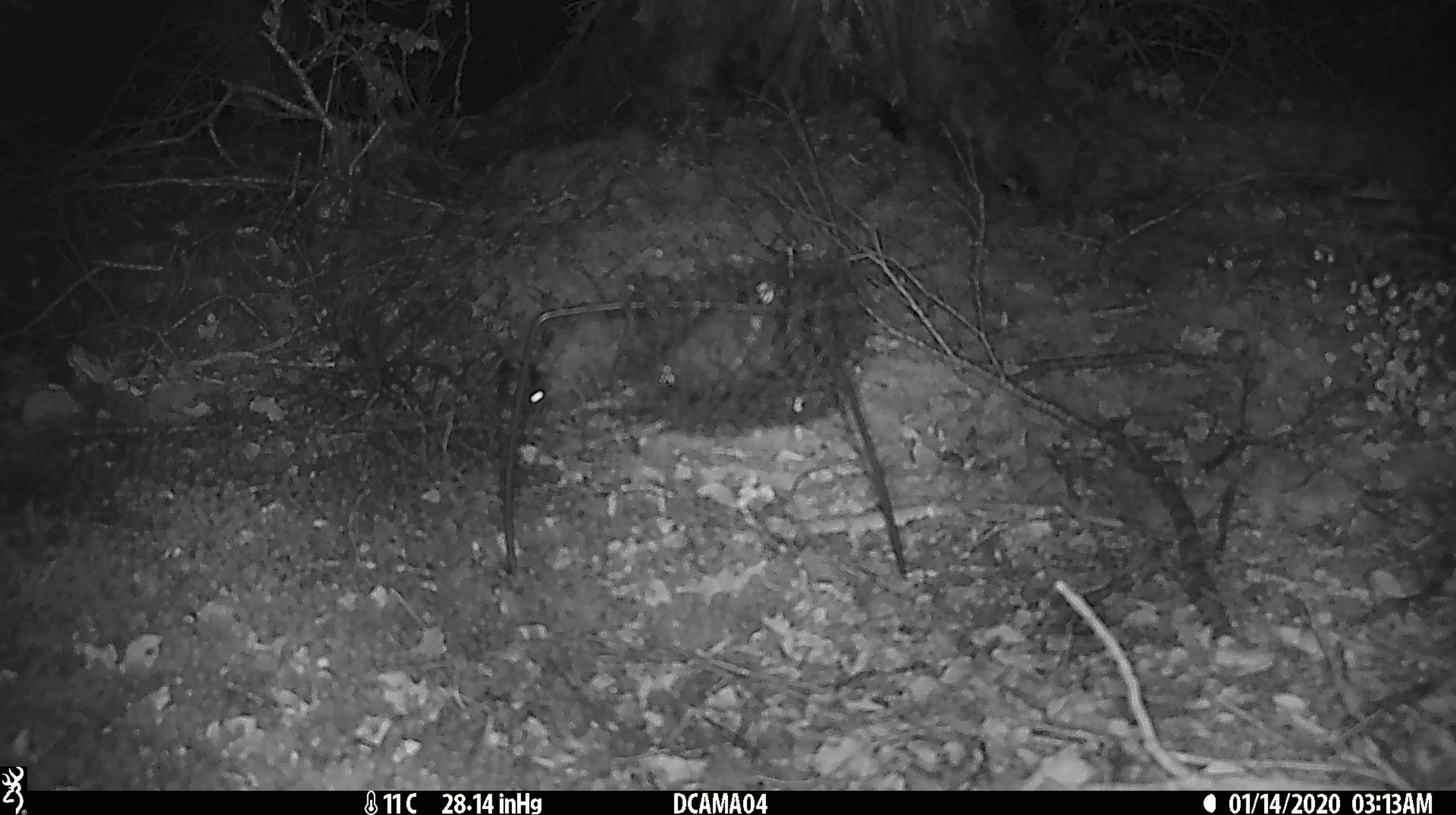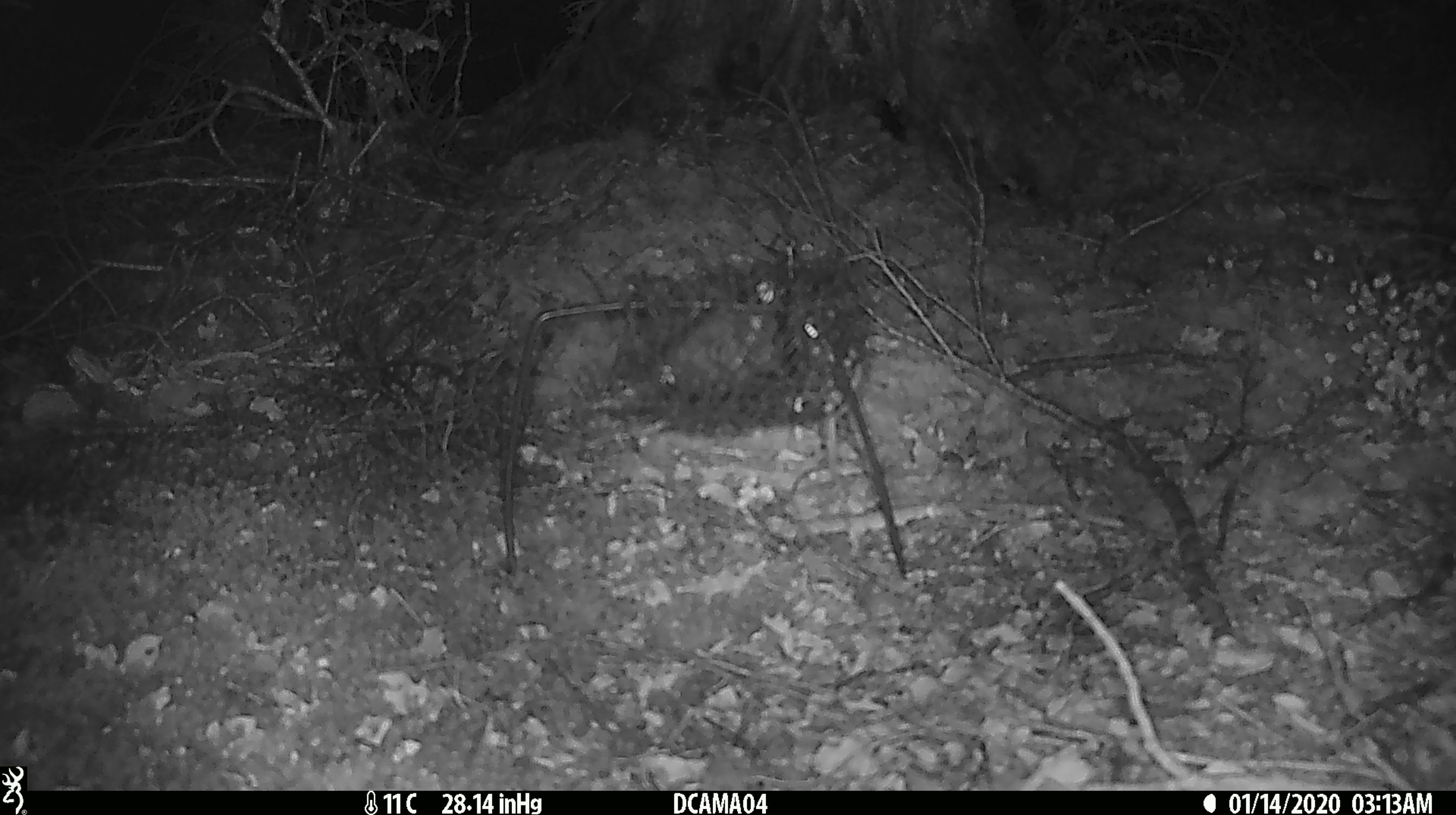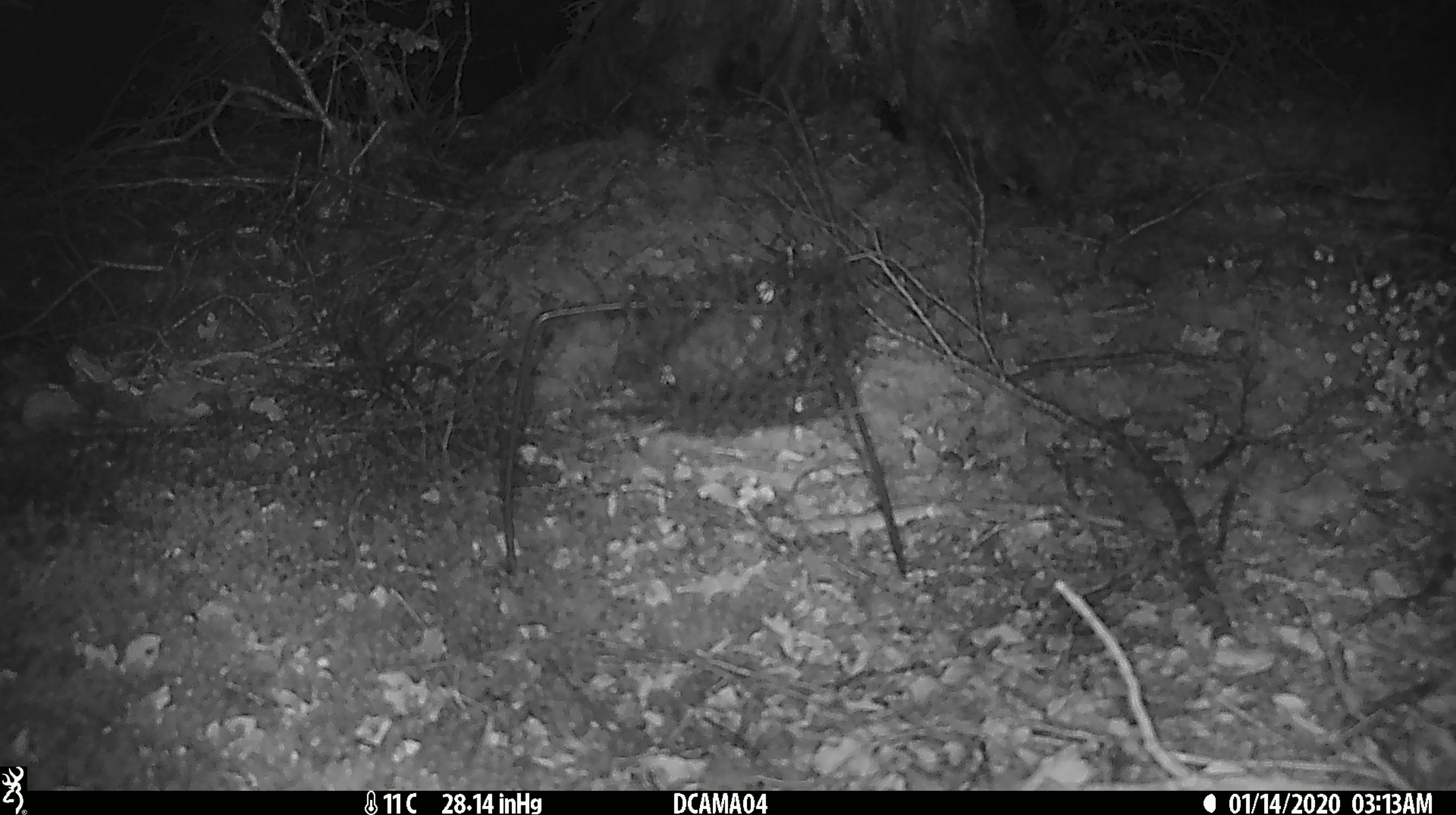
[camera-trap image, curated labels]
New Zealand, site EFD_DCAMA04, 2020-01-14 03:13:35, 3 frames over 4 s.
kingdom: Animalia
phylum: Chordata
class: Mammalia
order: Rodentia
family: Muridae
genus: Mus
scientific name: Mus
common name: mouse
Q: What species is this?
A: Mouse (Mus).